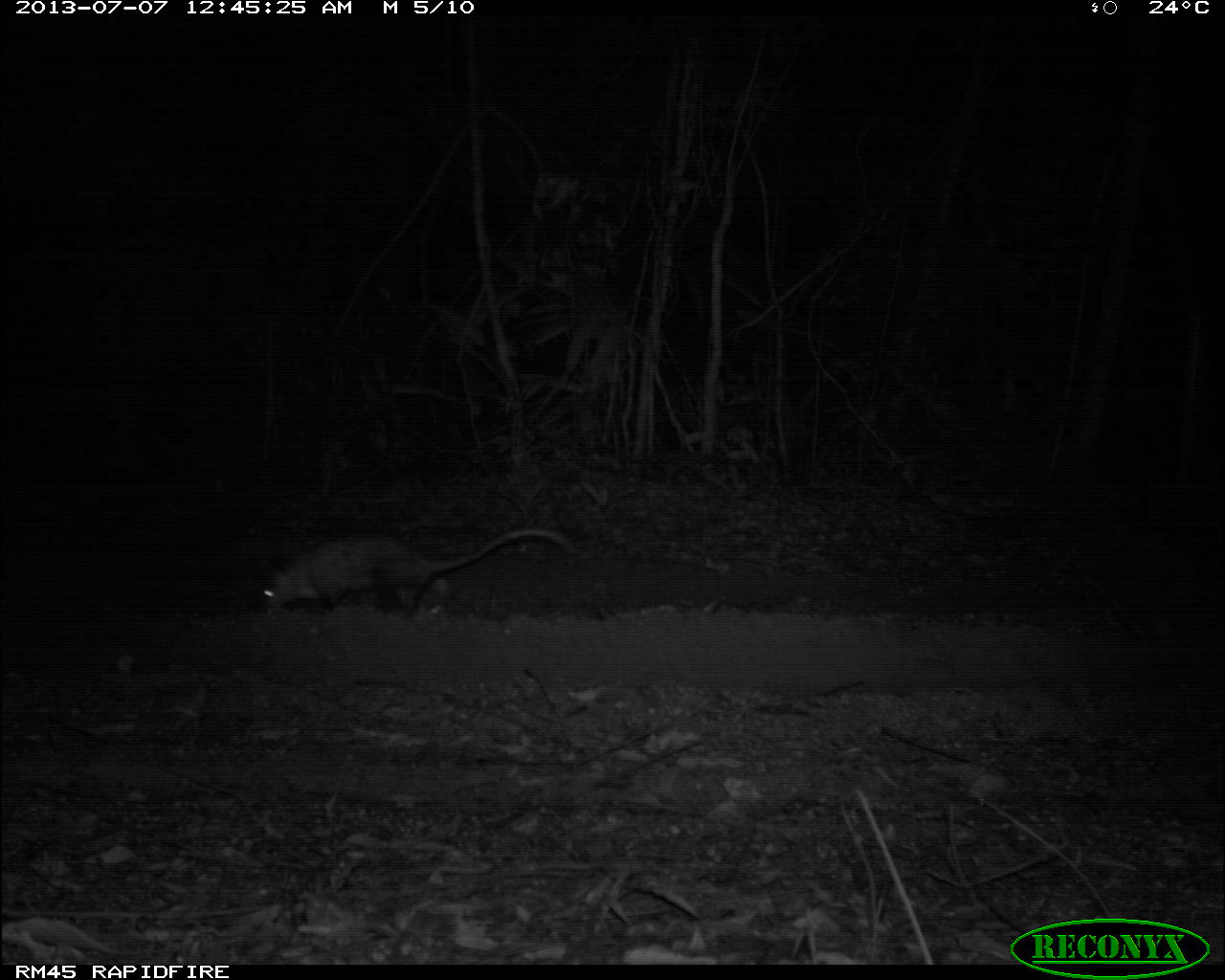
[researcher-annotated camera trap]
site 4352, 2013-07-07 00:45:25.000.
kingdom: Animalia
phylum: Chordata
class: Mammalia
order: Didelphimorphia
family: Didelphidae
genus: Didelphis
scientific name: Didelphis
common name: american opossums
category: didelphis sp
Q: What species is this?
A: Didelphis sp (american opossums) (Didelphis).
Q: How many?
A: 1.